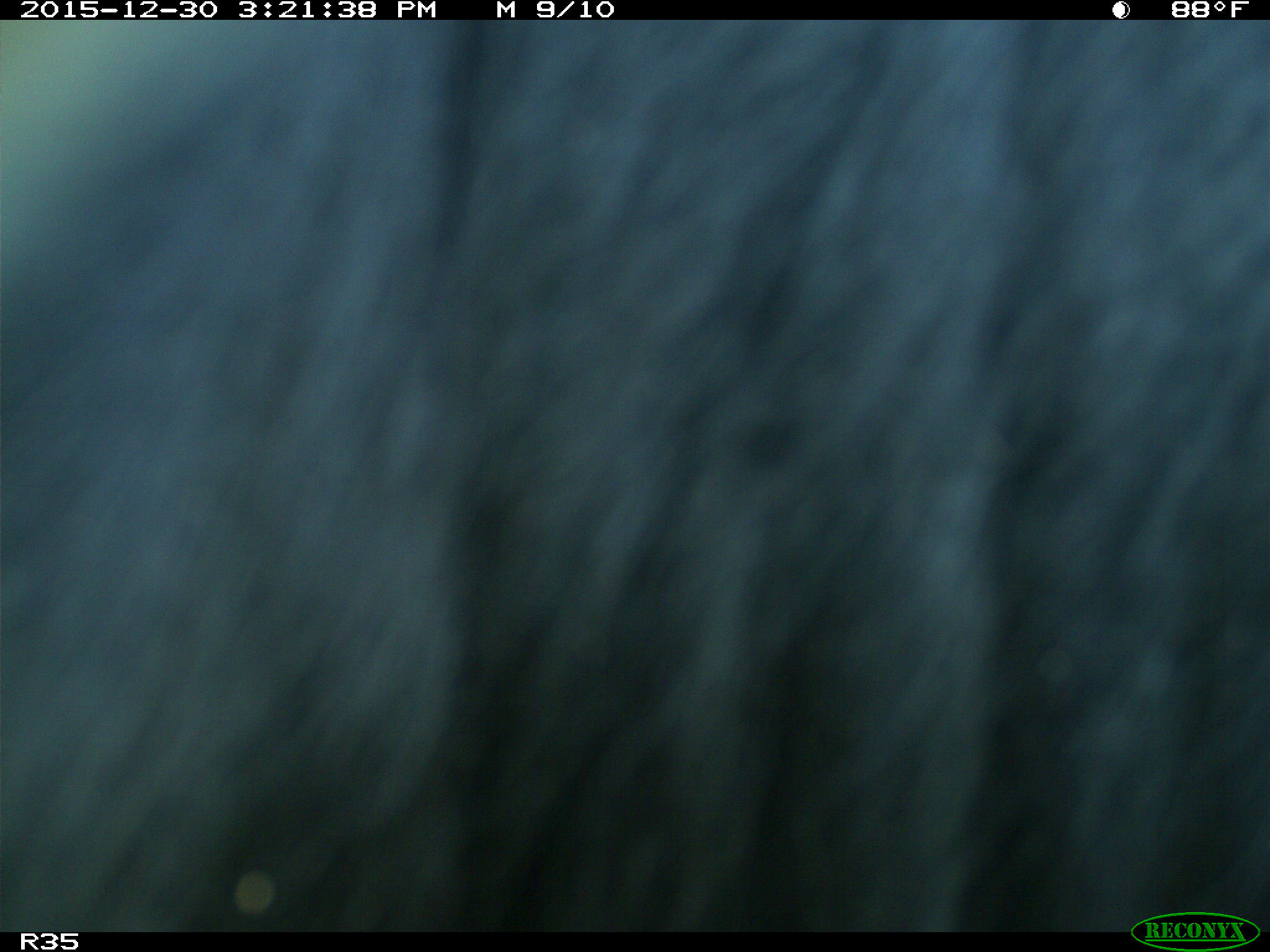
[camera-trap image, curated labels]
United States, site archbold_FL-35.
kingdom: Animalia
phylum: Chordata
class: Mammalia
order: Artiodactyla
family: Bovidae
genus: Bos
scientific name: Bos taurus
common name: domestic cow